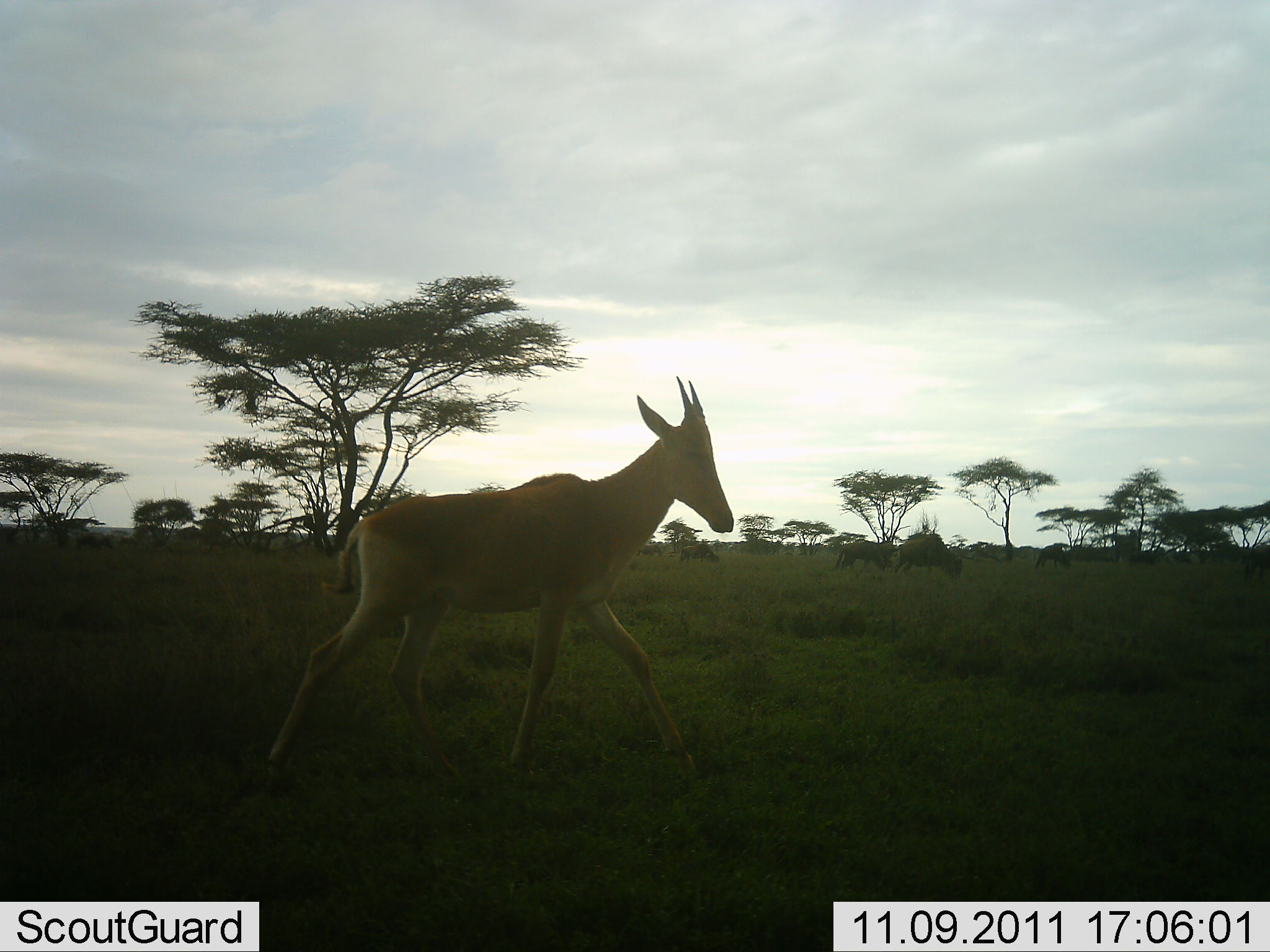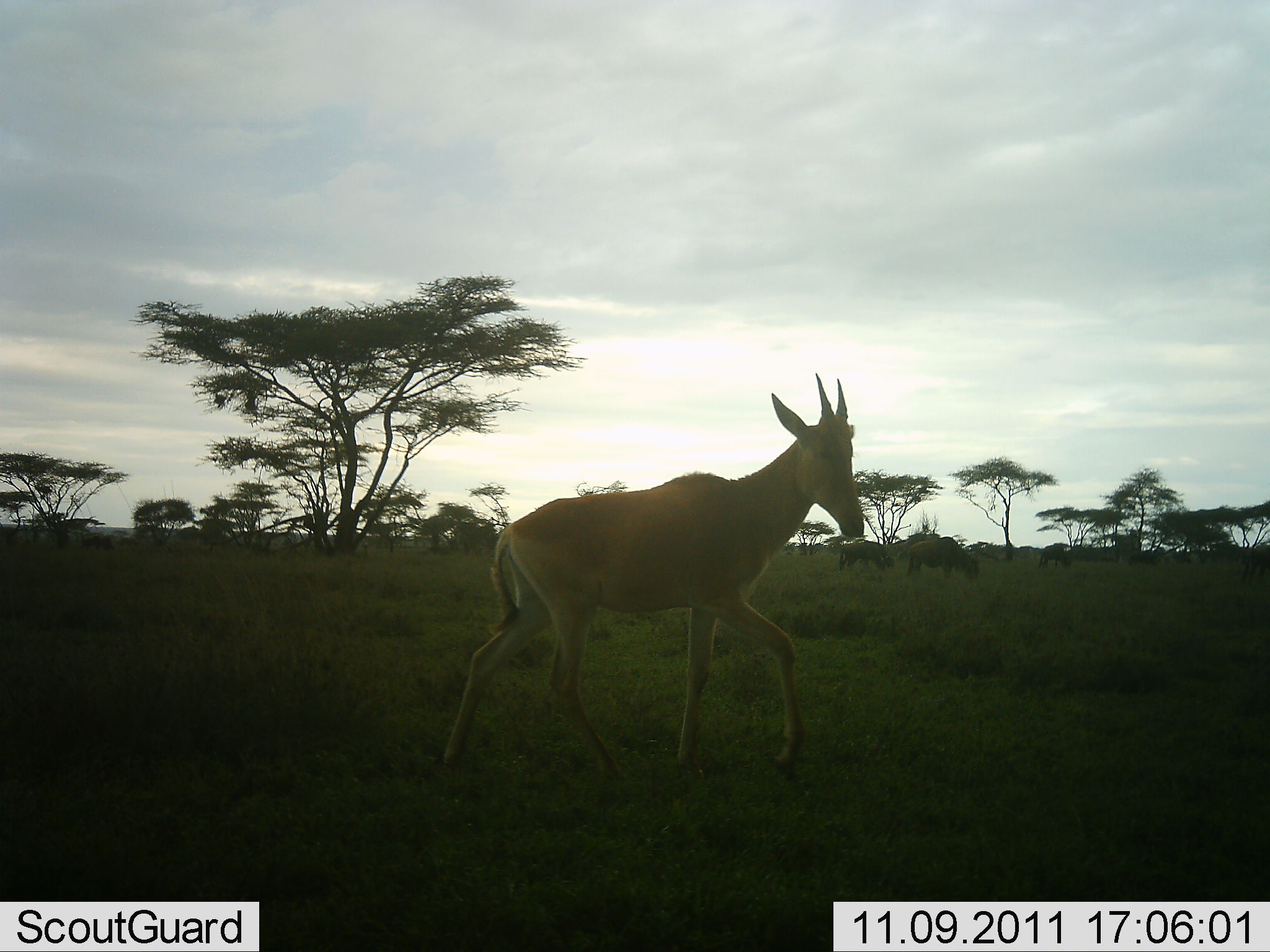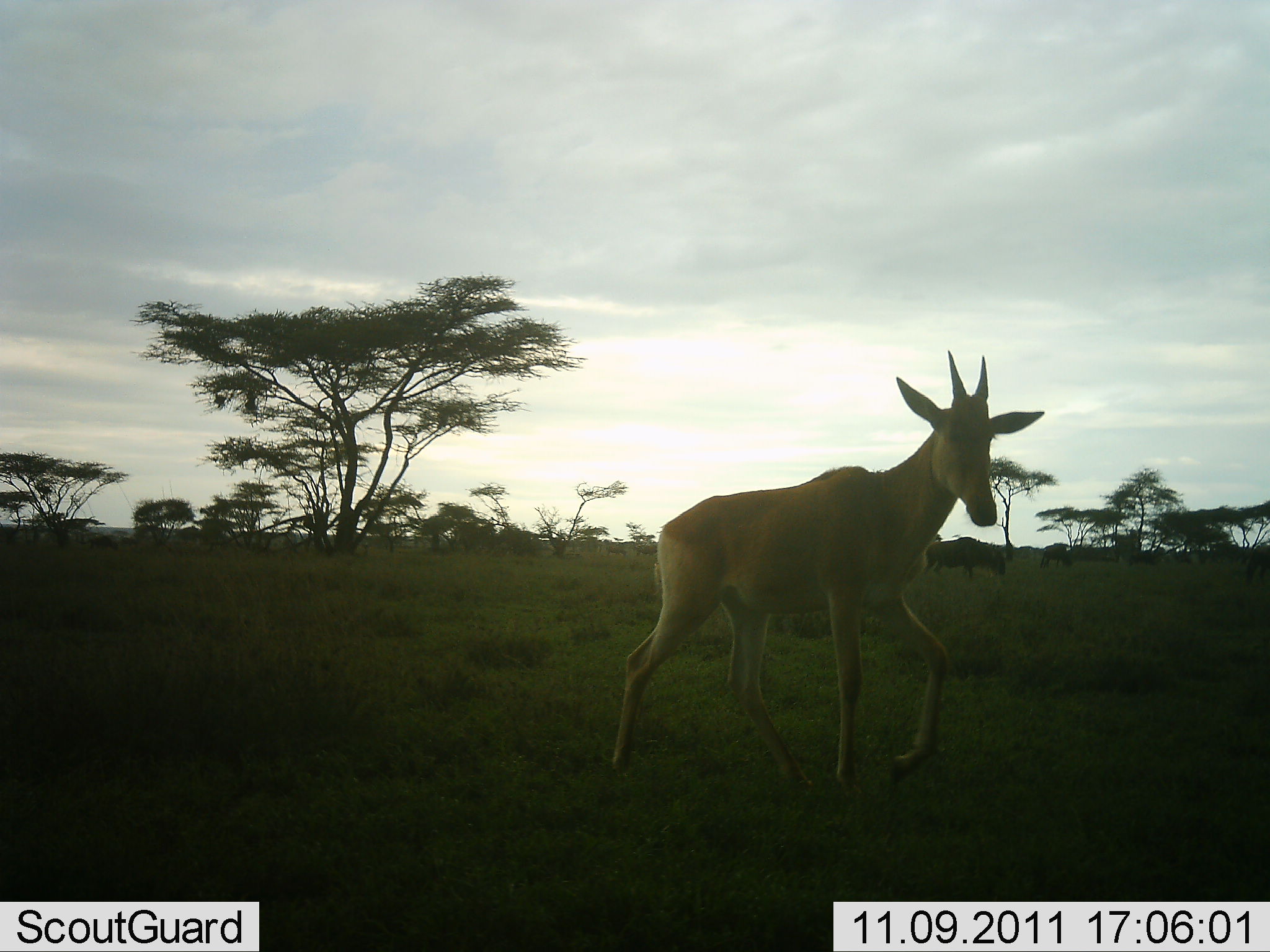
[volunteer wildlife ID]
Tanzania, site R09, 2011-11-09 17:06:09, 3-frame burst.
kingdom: Animalia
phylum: Chordata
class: Mammalia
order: Artiodactyla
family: Bovidae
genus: Alcelaphus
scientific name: Alcelaphus buselaphus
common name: hartebeest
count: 1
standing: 0%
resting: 0%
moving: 100%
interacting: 0%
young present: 17%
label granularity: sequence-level